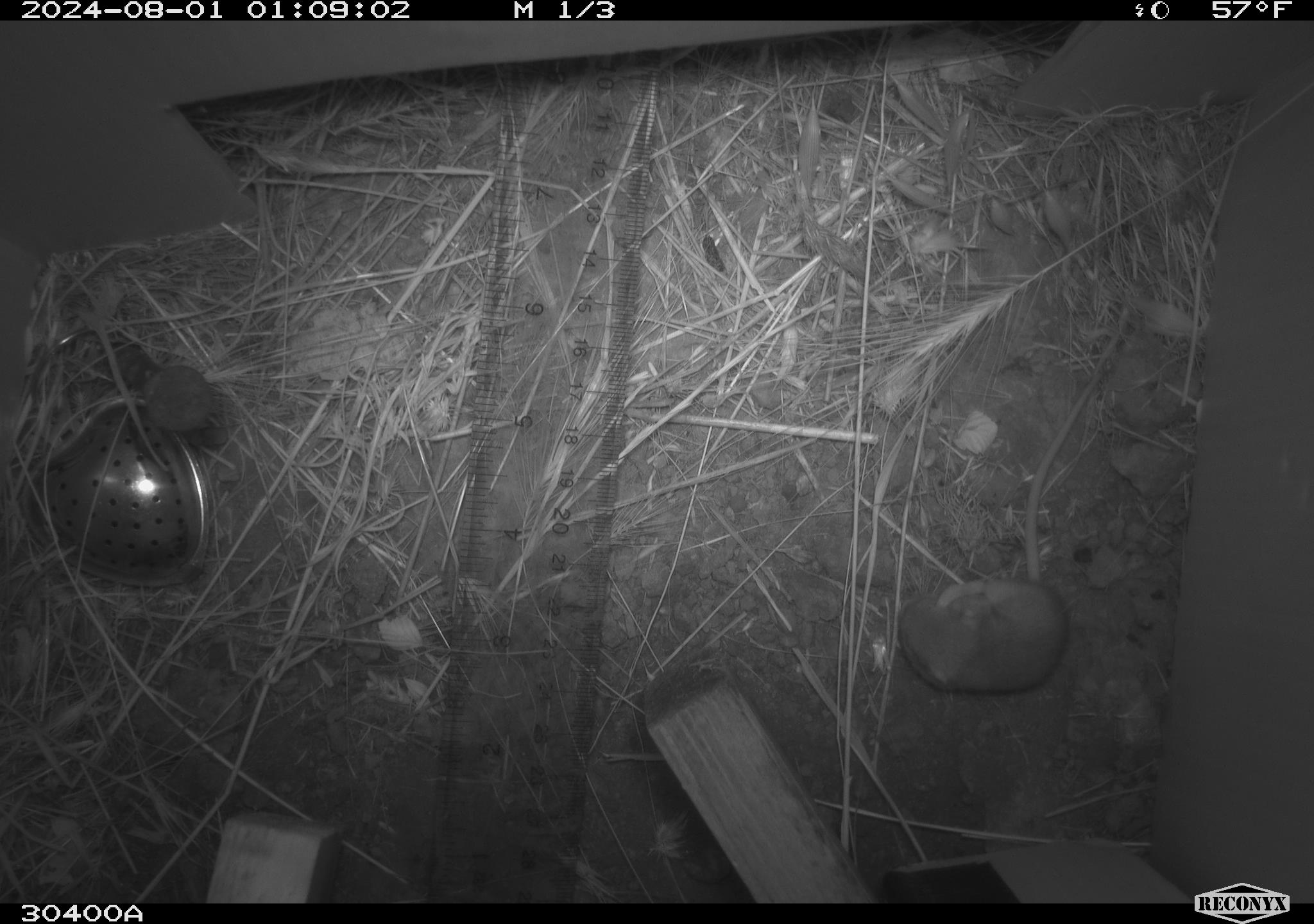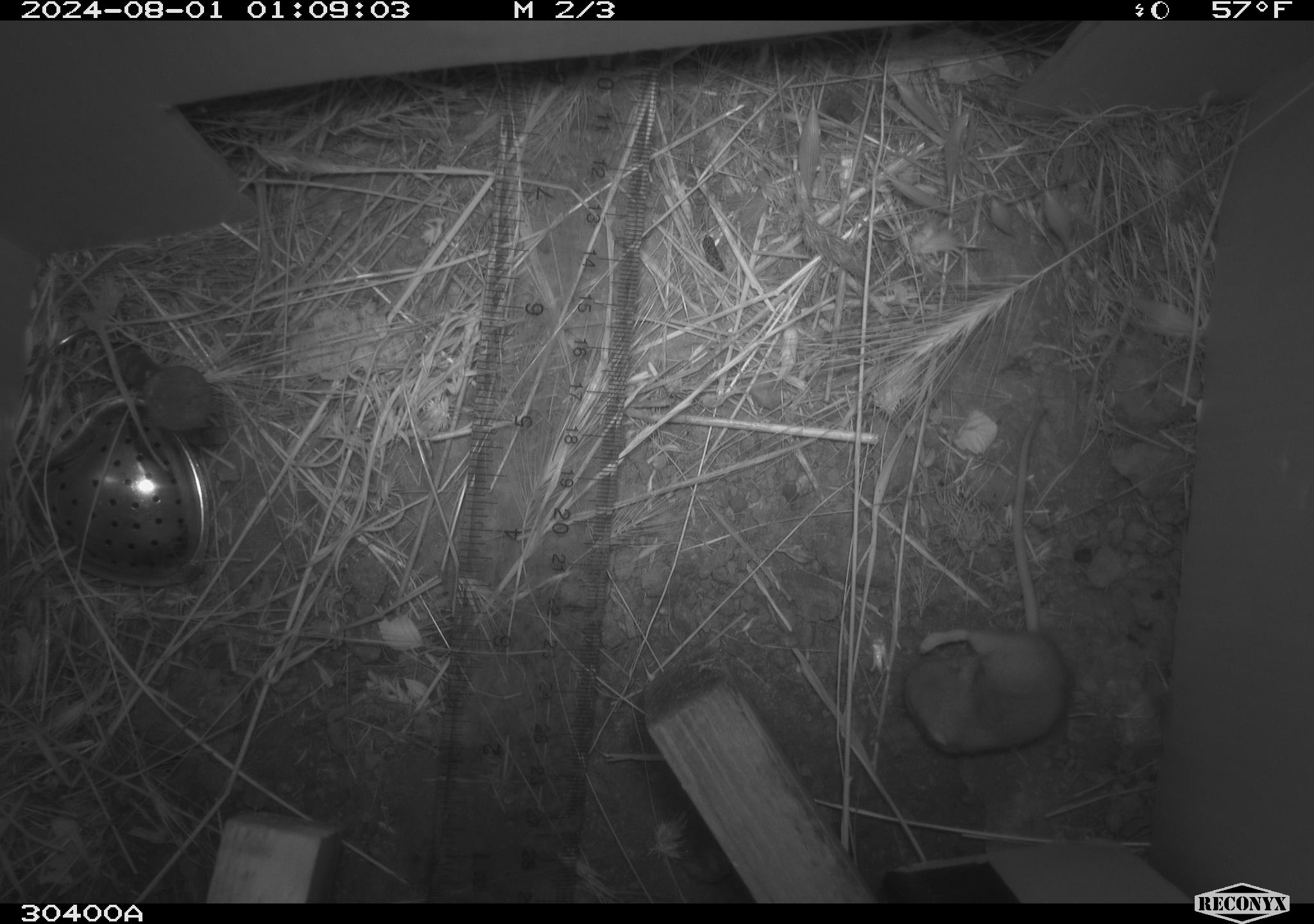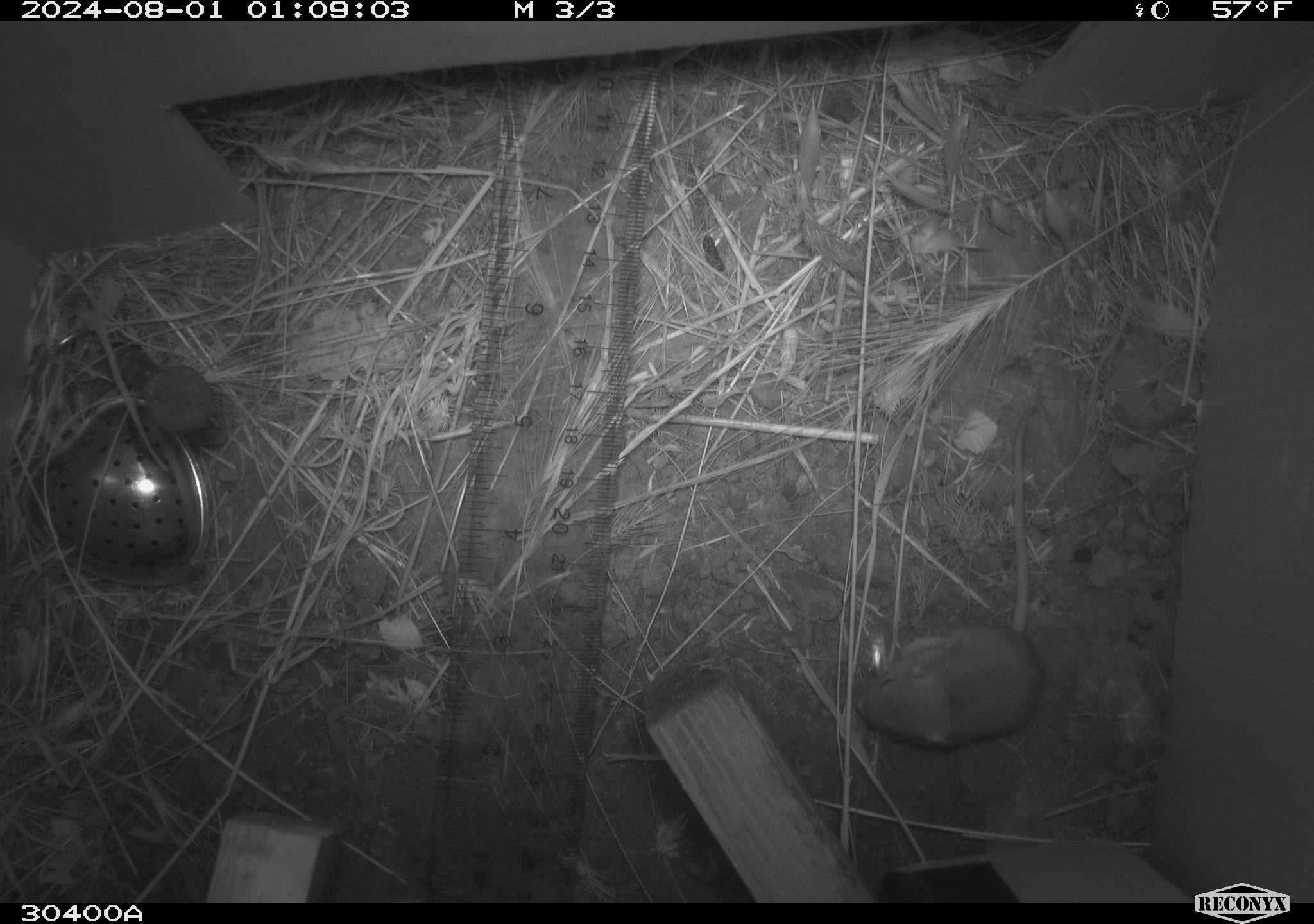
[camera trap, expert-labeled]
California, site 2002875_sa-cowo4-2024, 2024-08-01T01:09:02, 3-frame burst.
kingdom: Animalia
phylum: Chordata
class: Mammalia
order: Rodentia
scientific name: Rodentia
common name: mouse species